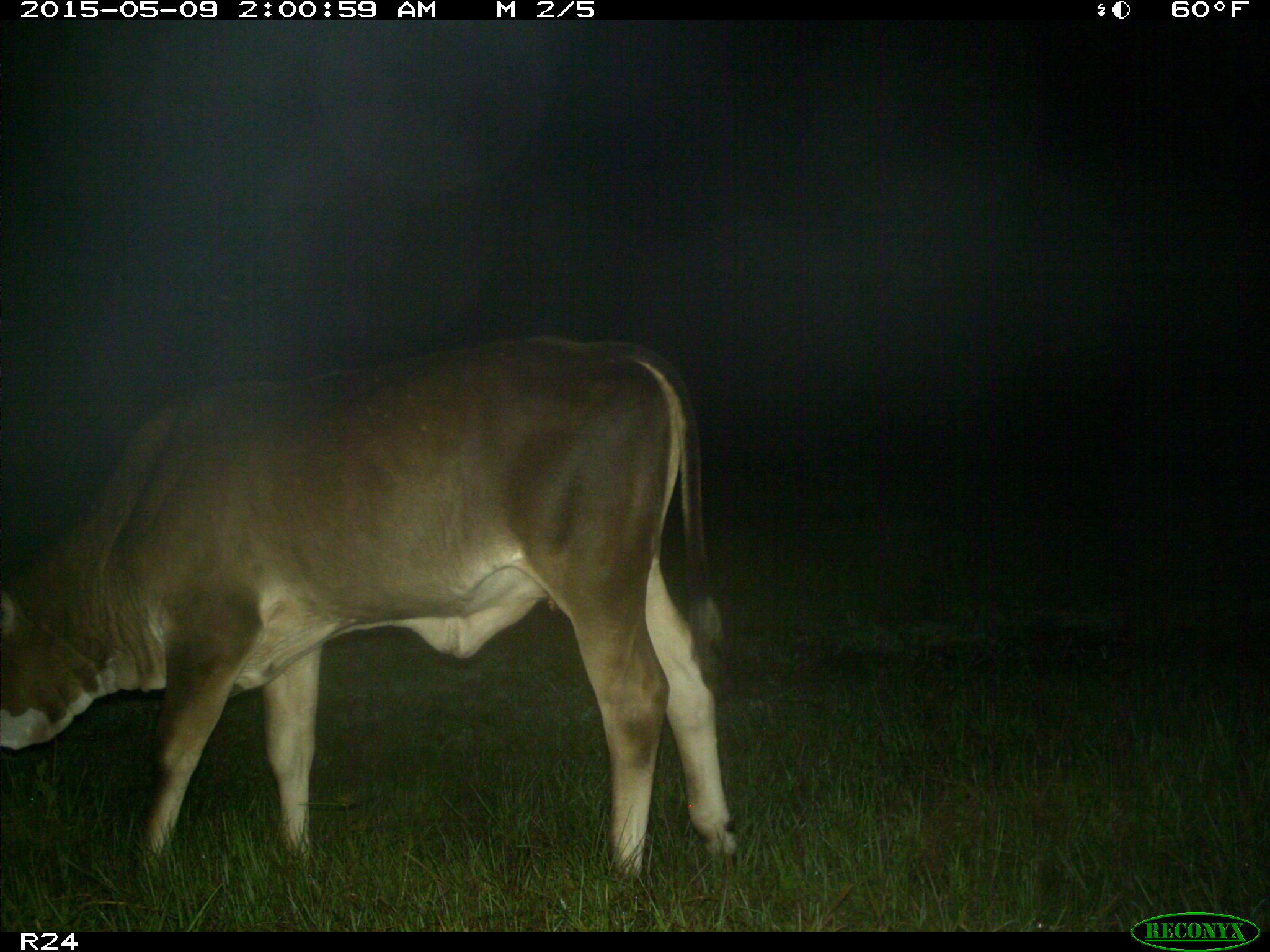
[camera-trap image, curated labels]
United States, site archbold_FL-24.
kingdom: Animalia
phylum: Chordata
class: Mammalia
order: Artiodactyla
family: Bovidae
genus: Bos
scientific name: Bos taurus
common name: domestic cow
Bos taurus (domestic cow).